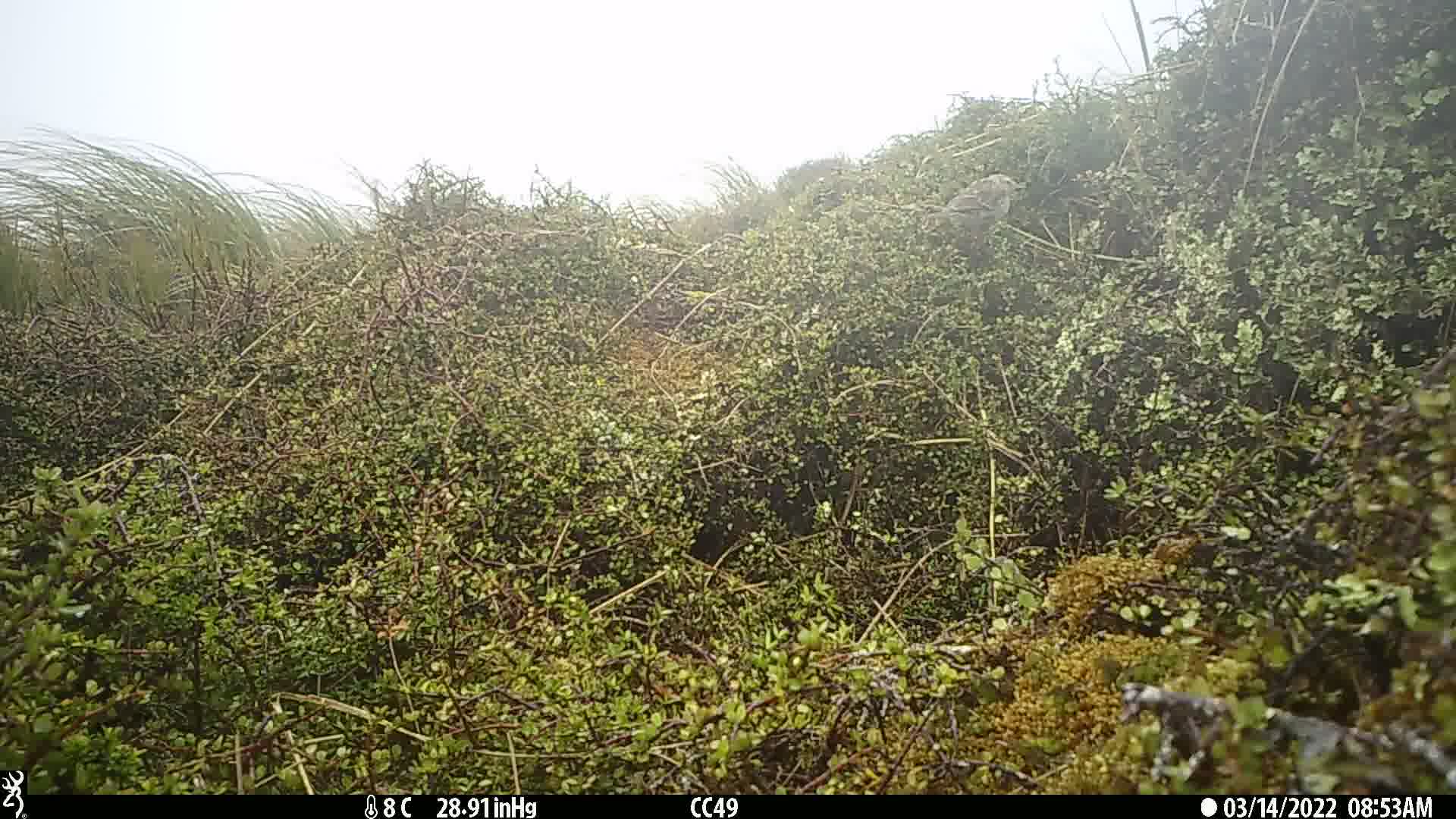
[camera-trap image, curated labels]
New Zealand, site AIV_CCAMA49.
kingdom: Animalia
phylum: Chordata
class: Aves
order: Passeriformes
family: Motacillidae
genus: Anthus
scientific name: Anthus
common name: pipit